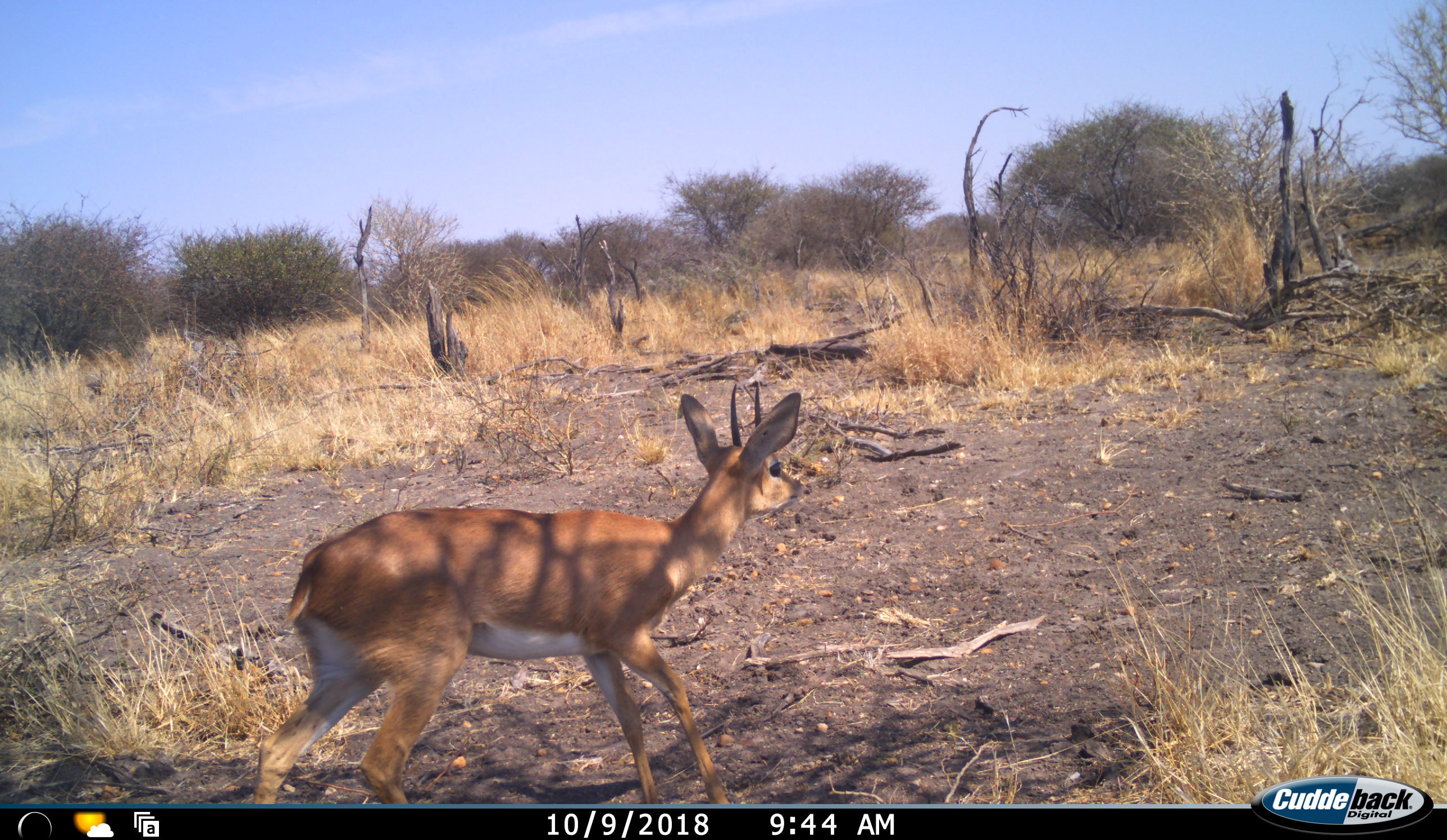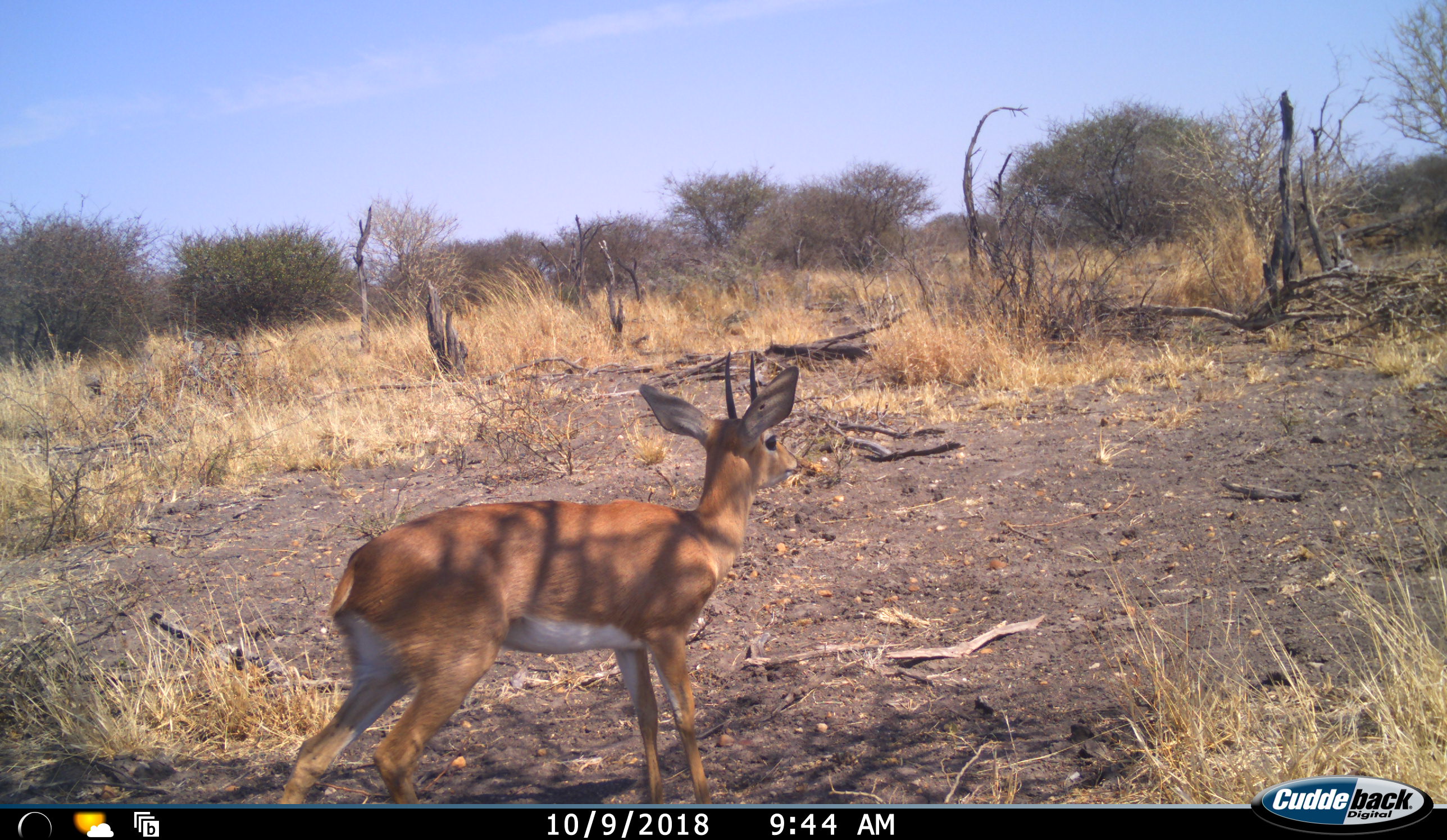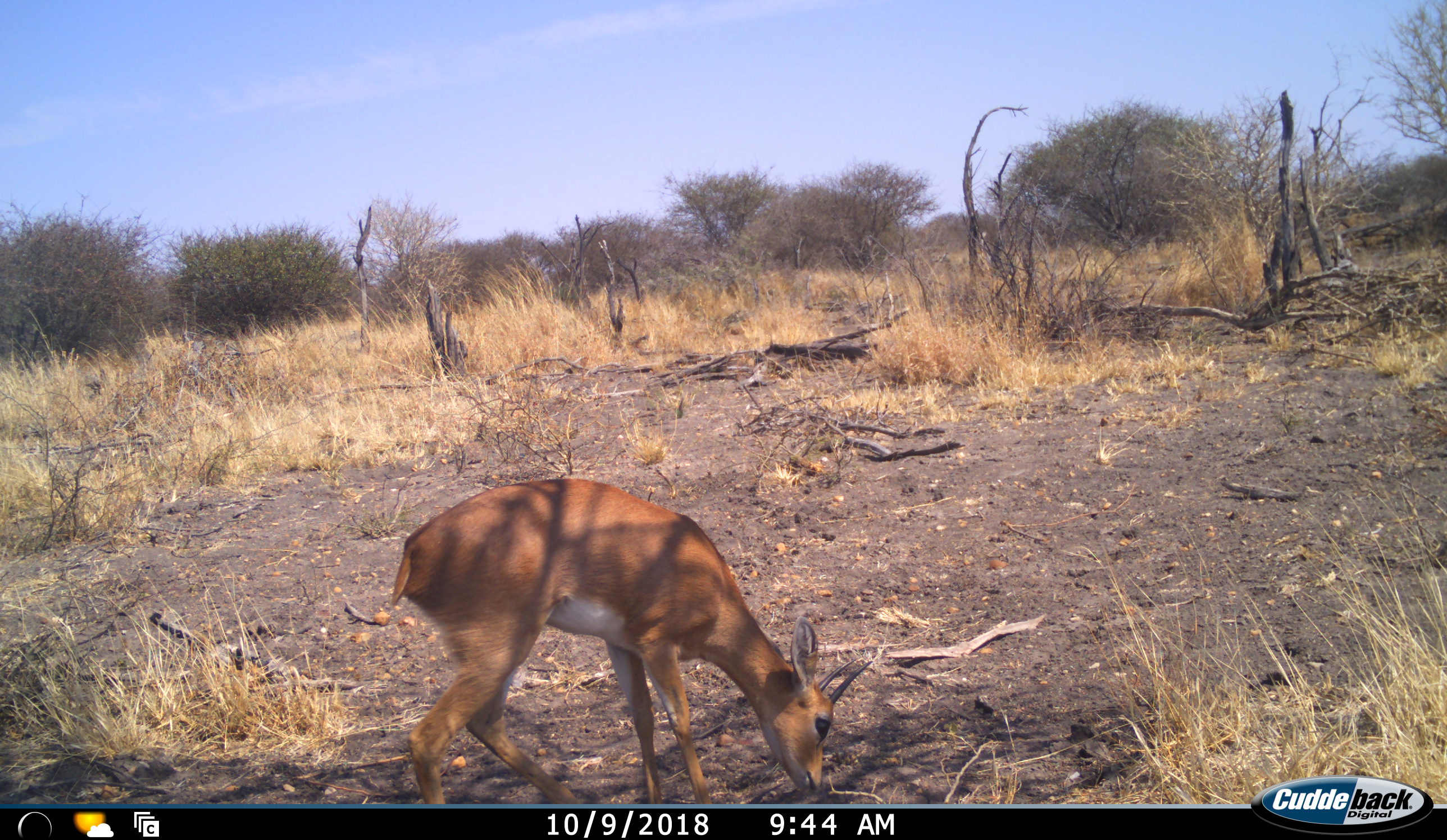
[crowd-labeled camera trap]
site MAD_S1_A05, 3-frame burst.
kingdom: Animalia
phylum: Chordata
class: Mammalia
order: Artiodactyla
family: Bovidae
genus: Raphicerus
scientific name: Raphicerus campestris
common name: steenbok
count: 1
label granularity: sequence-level